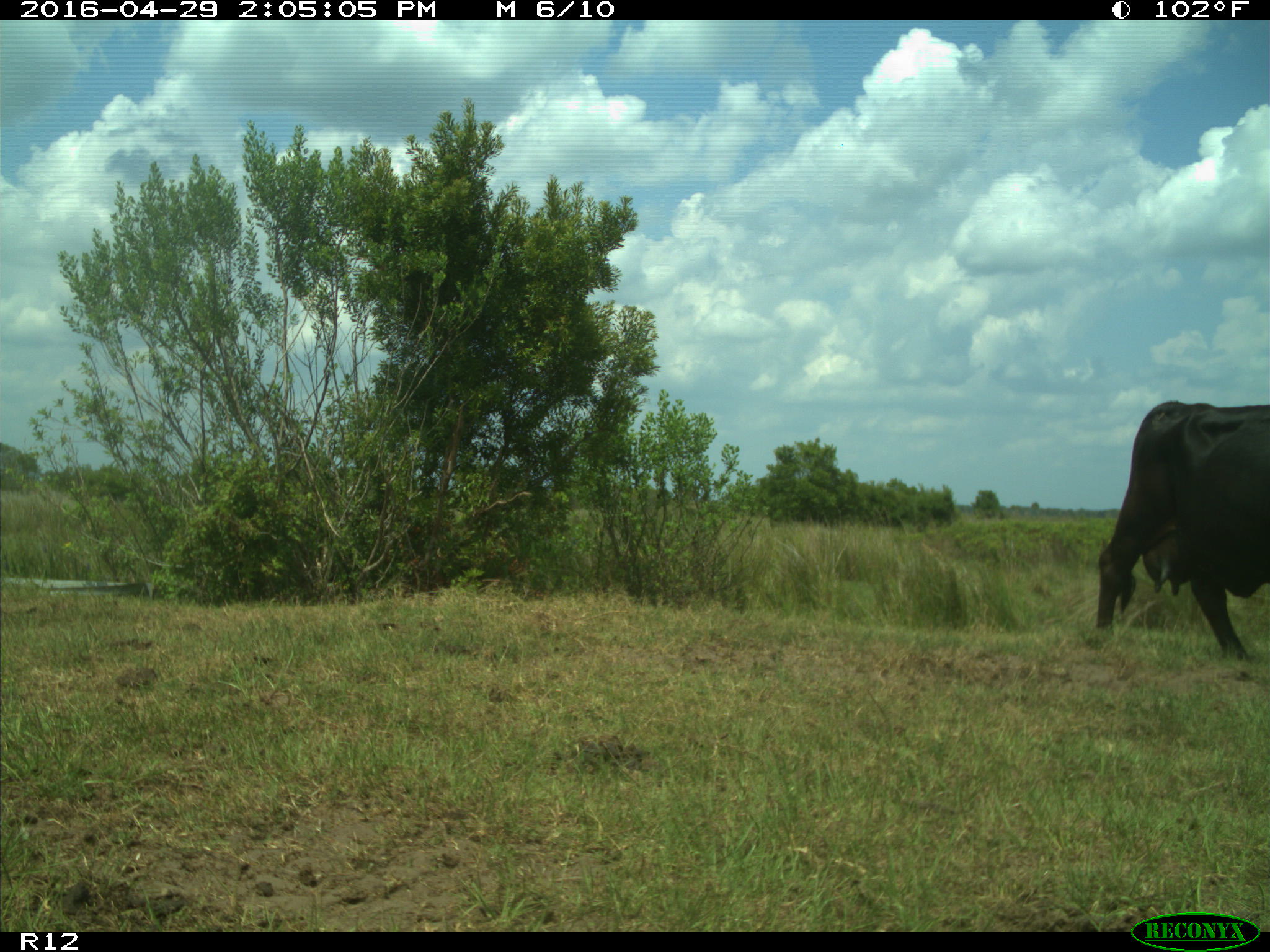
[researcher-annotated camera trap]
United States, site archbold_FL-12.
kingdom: Animalia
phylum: Chordata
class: Mammalia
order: Artiodactyla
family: Bovidae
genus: Bos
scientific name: Bos taurus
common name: domestic cow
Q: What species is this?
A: Bos taurus (domestic cow).